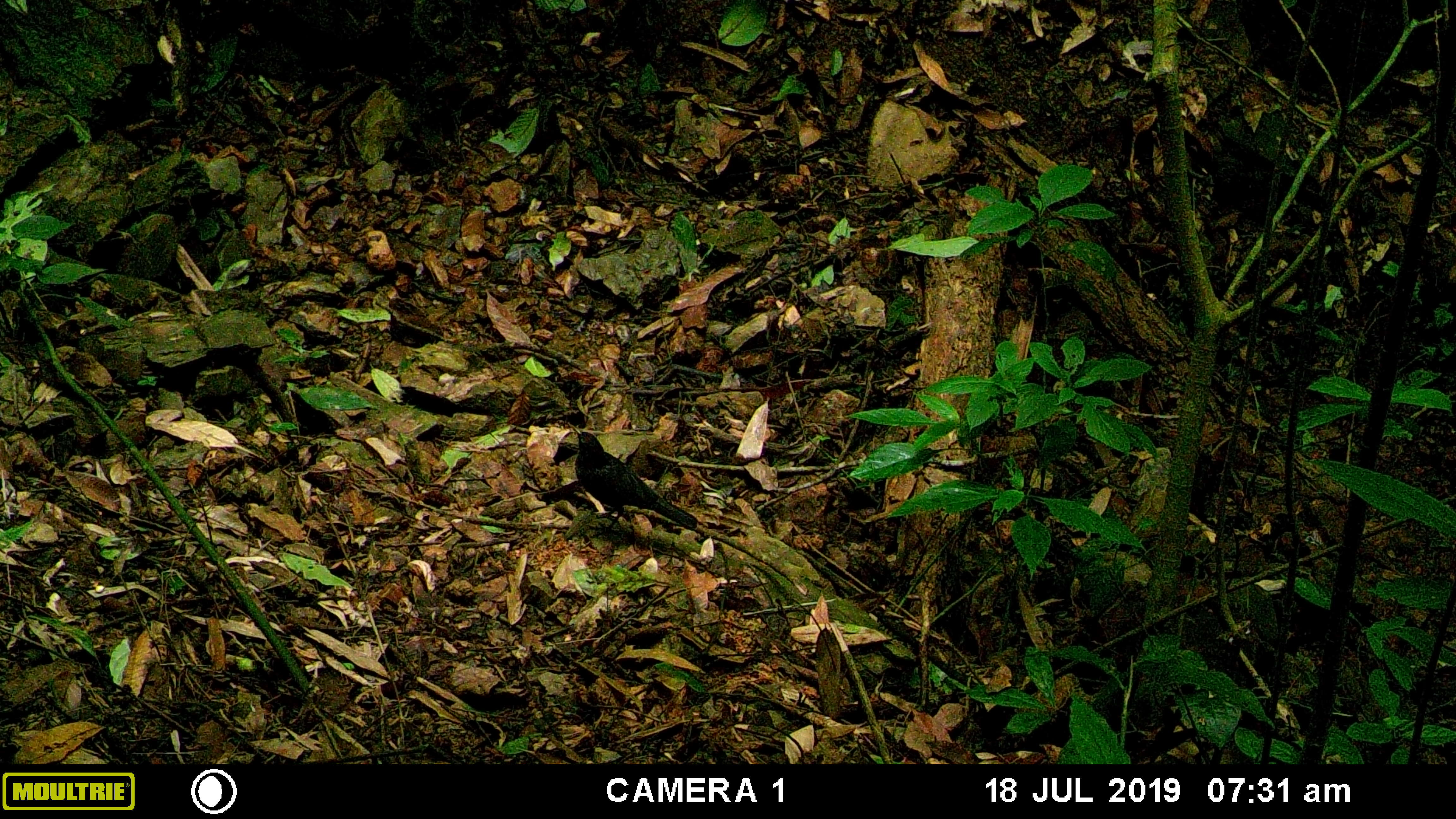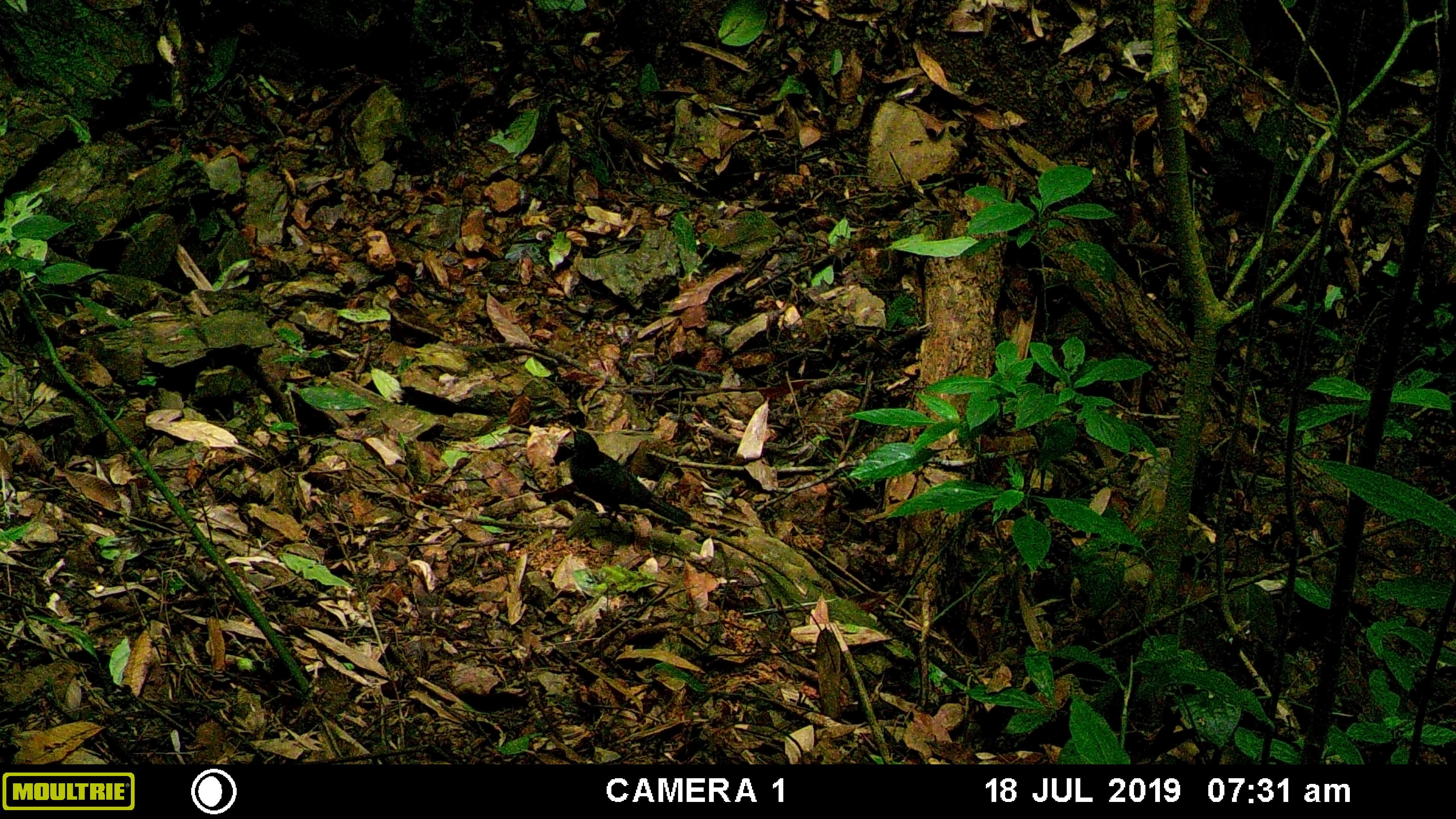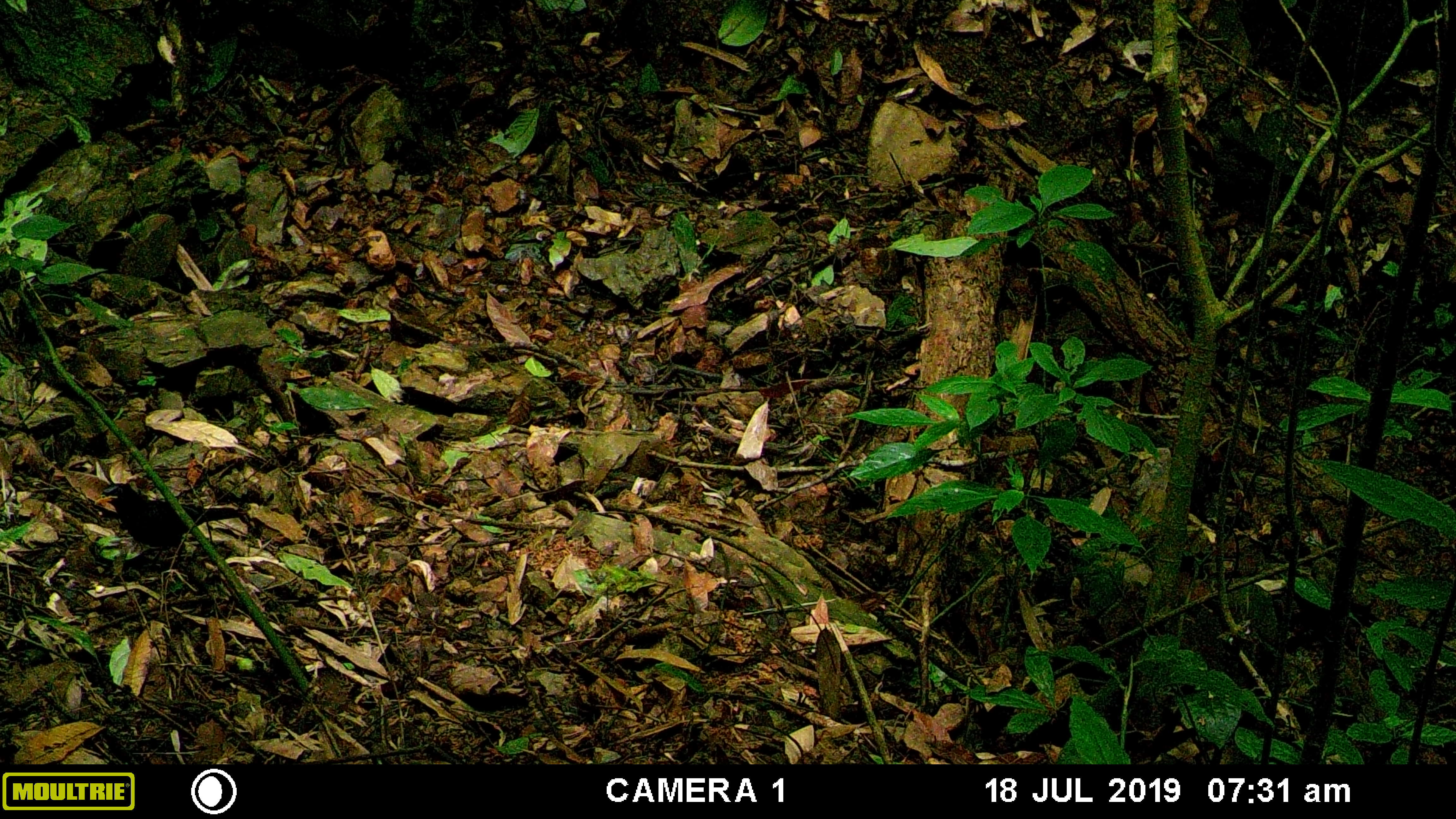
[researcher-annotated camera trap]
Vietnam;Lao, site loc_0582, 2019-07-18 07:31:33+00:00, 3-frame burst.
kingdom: Animalia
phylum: Chordata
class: Aves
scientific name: Aves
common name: bird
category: unidentified bird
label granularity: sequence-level